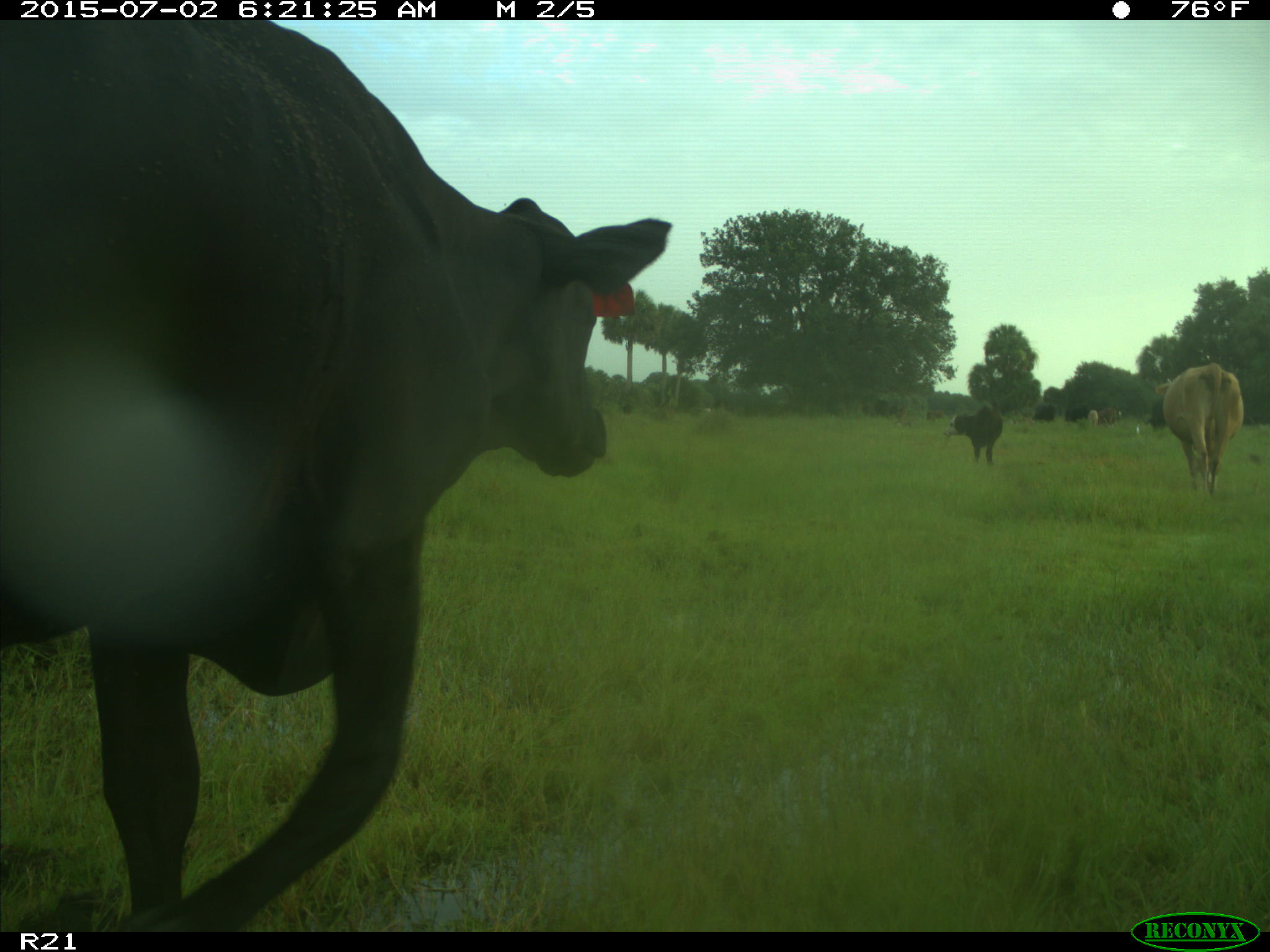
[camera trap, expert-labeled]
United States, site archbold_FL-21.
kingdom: Animalia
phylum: Chordata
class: Mammalia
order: Artiodactyla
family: Bovidae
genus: Bos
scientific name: Bos taurus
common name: domestic cow